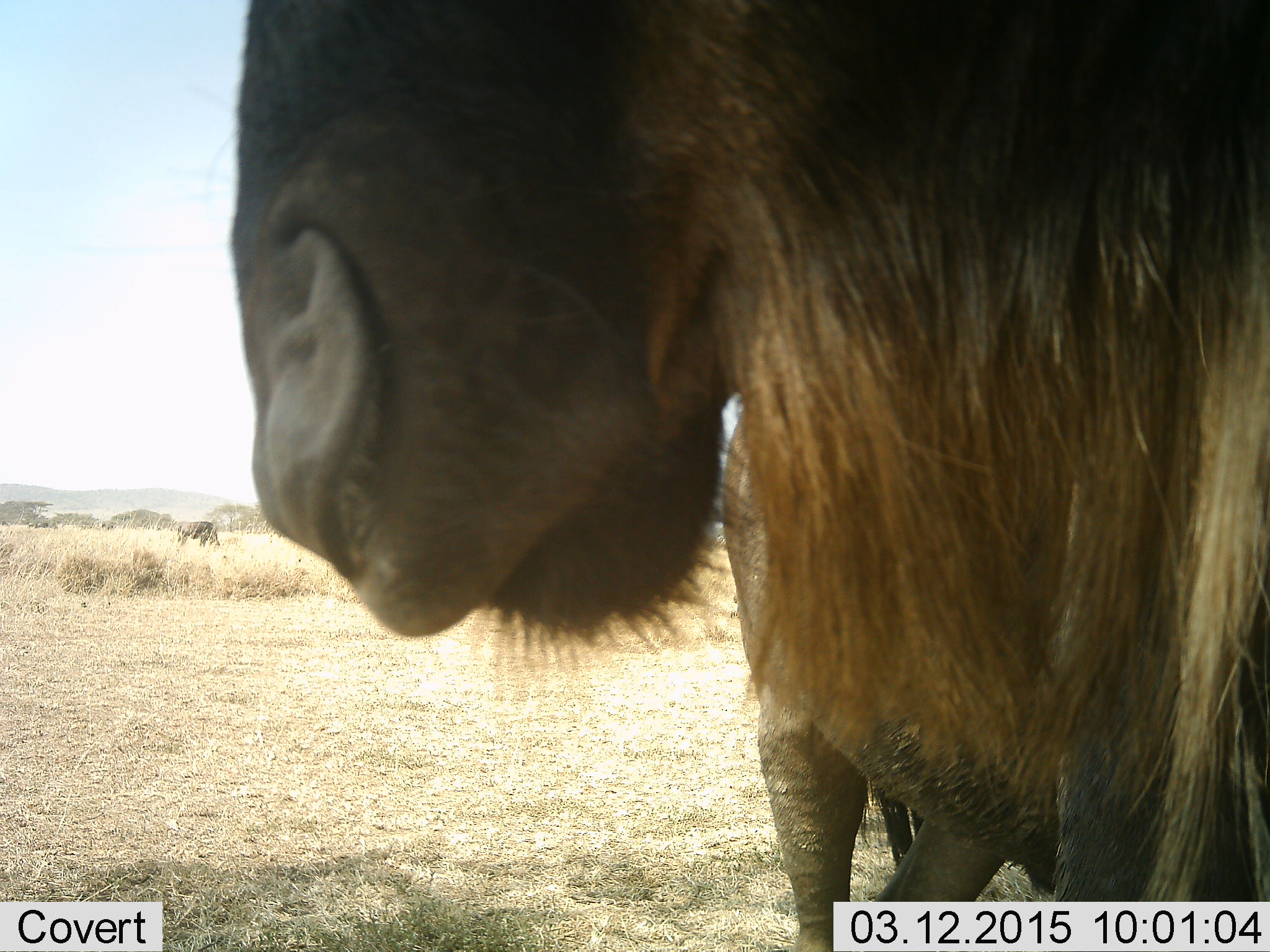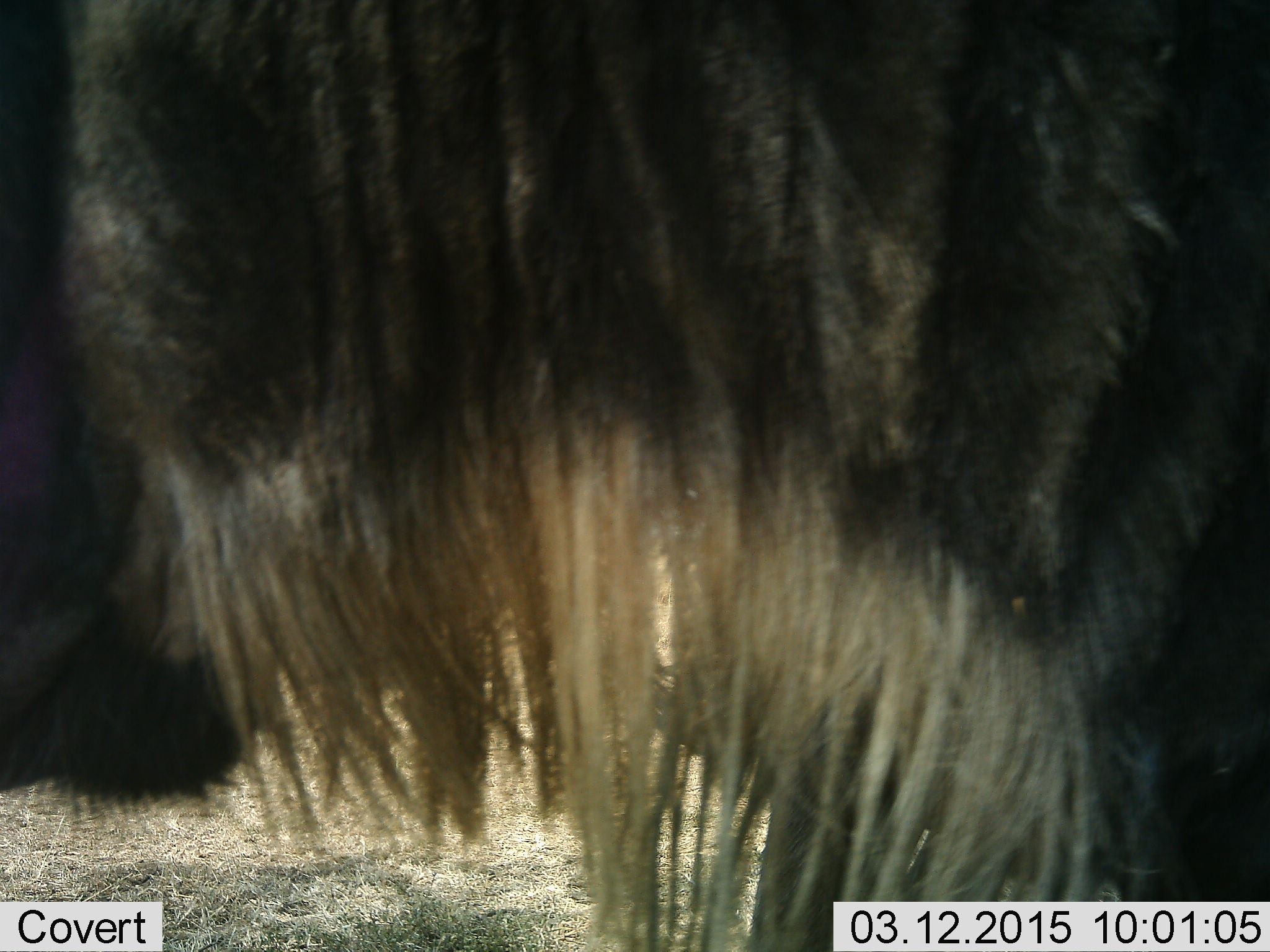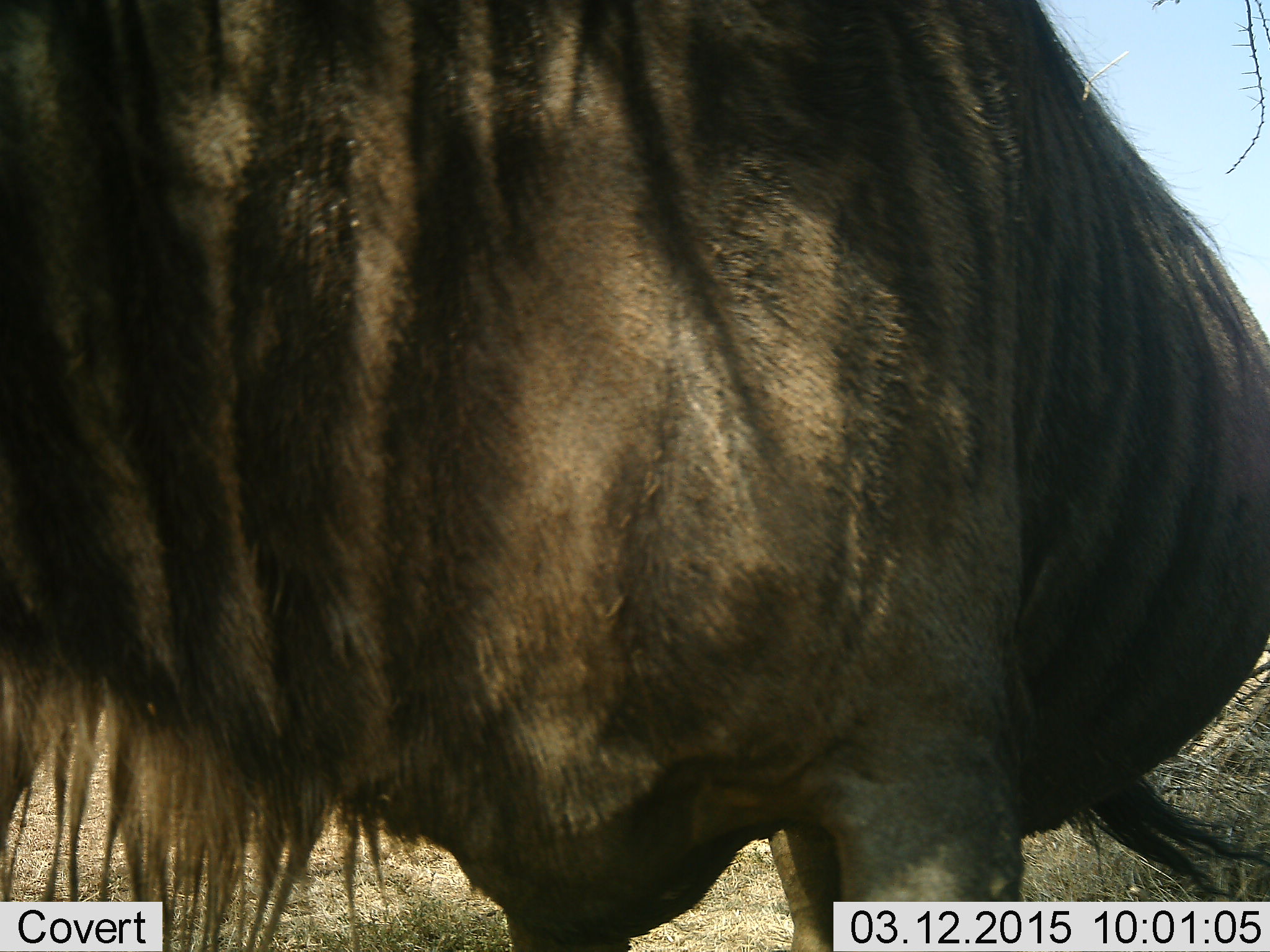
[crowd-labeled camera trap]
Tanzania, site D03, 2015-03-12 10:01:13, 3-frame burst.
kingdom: Animalia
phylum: Chordata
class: Mammalia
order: Artiodactyla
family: Bovidae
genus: Connochaetes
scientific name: Connochaetes taurinus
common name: blue wildebeest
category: wildebeest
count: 2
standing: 80%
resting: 0%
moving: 60%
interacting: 0%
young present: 10%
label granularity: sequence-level